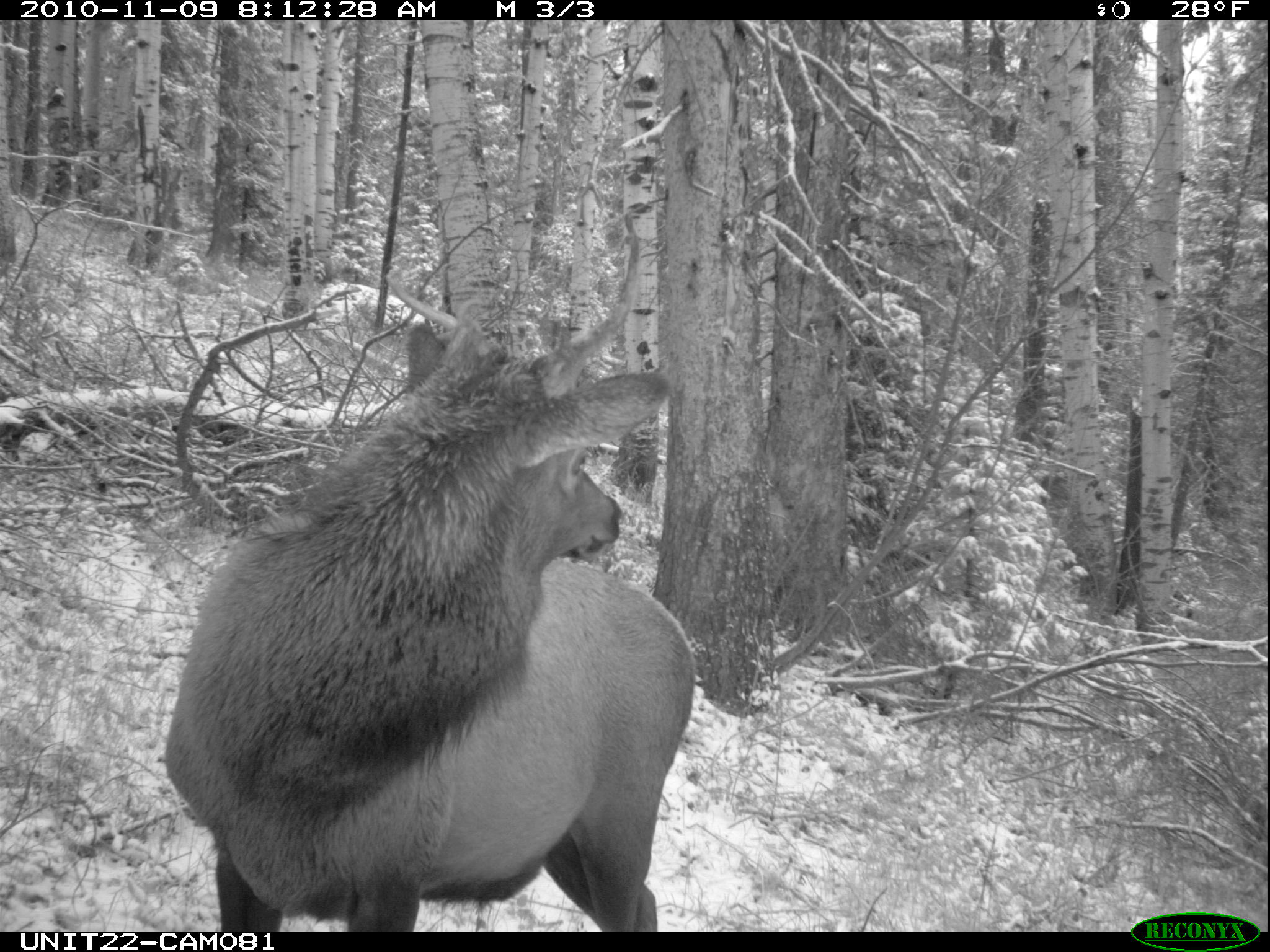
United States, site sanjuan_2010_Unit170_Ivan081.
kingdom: Animalia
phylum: Chordata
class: Mammalia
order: Artiodactyla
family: Cervidae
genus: Cervus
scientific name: Cervus elaphus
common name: red deer